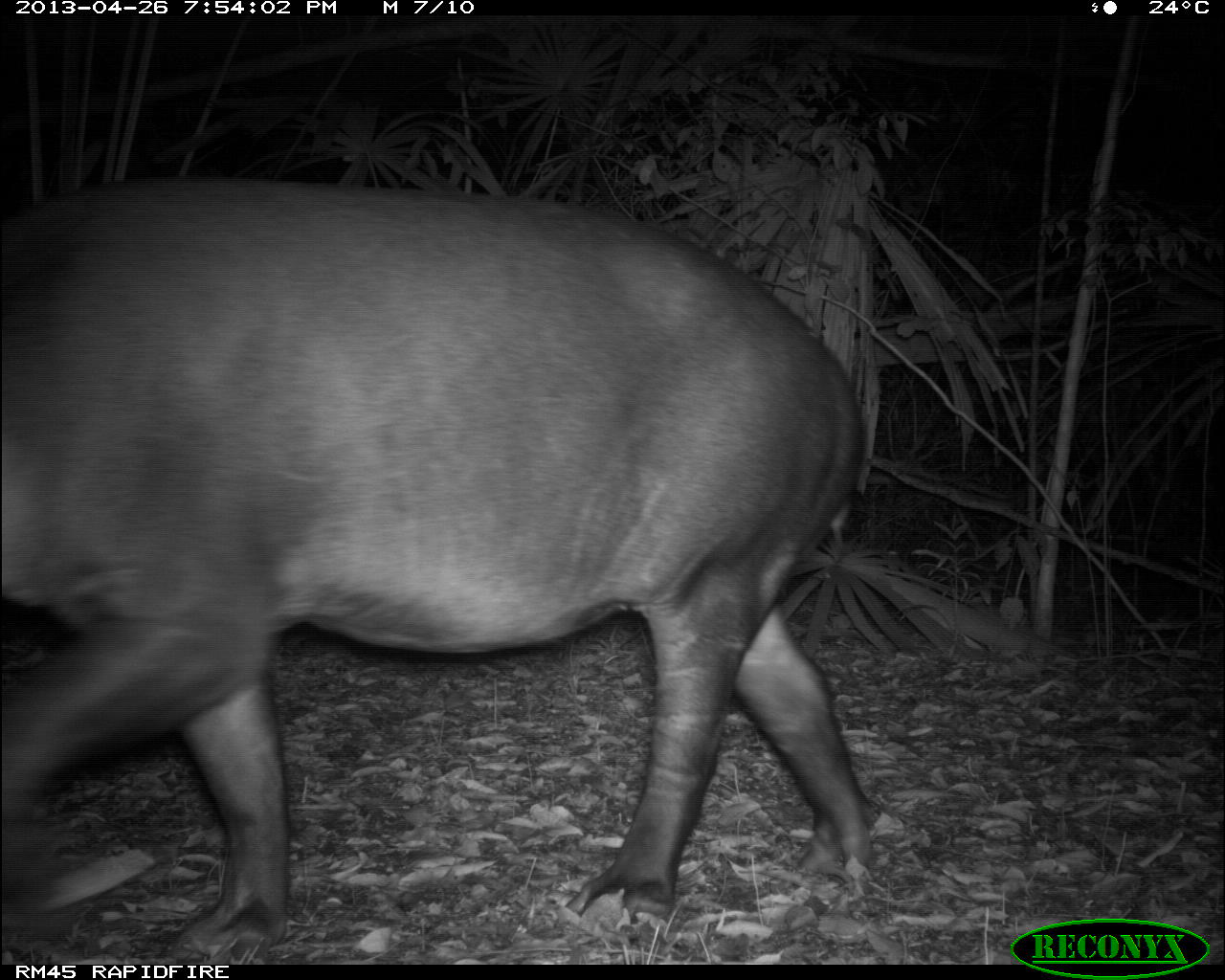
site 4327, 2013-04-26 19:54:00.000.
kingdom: Animalia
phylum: Chordata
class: Mammalia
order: Perissodactyla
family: Tapiridae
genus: Tapirus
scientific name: Tapirus bairdii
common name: baird's tapir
Tapirus bairdii (baird's tapir), count 1, sex female.